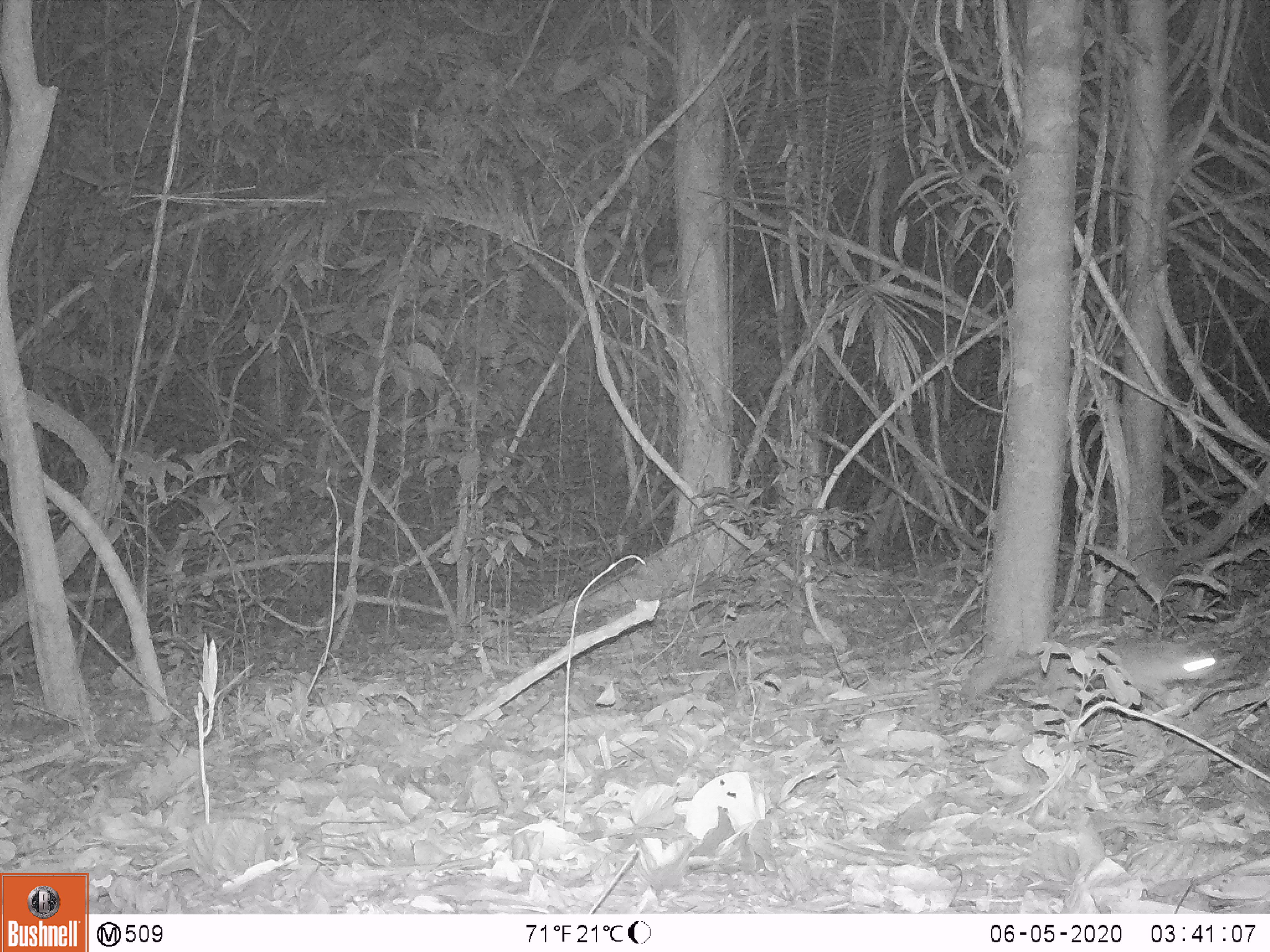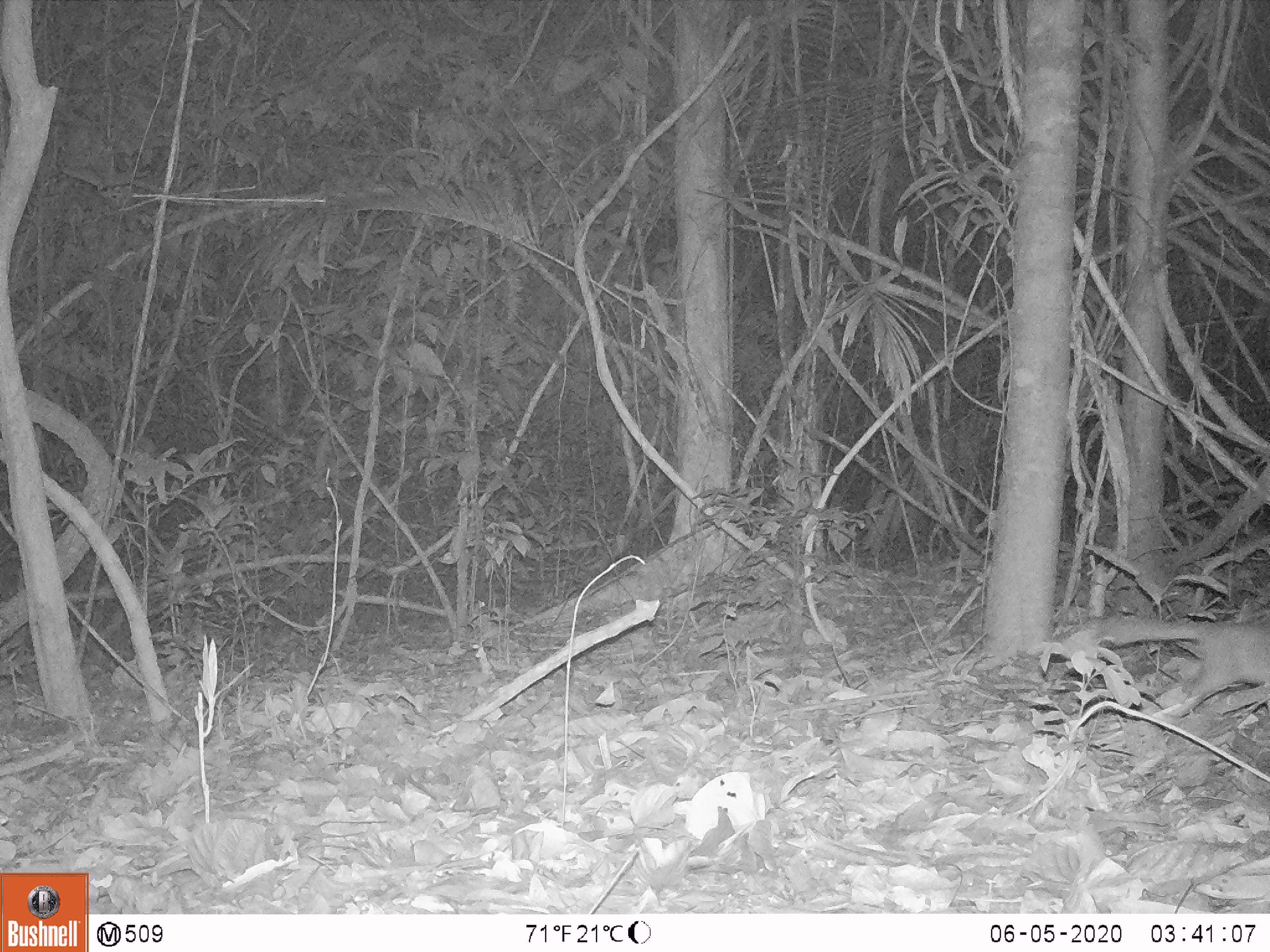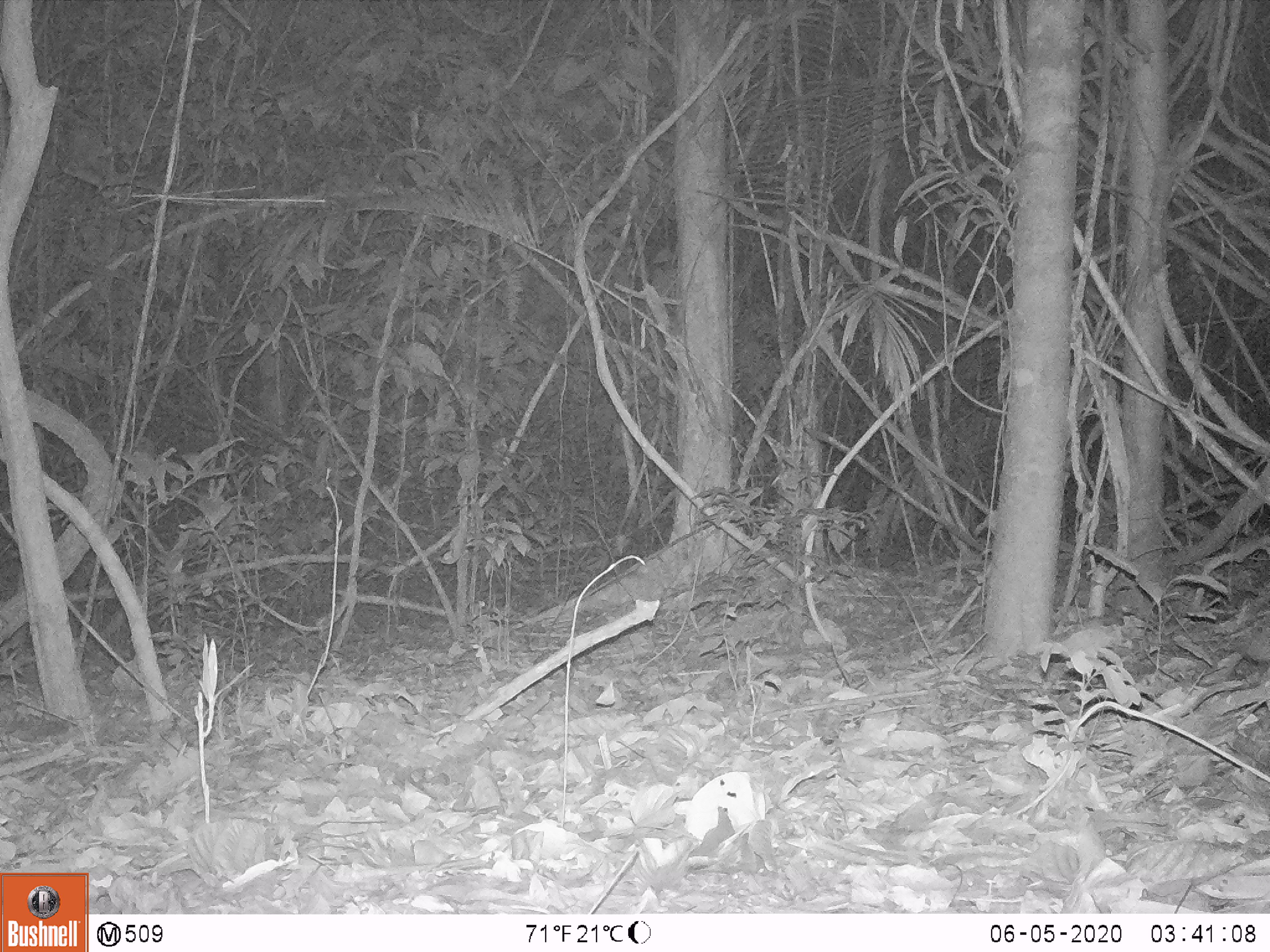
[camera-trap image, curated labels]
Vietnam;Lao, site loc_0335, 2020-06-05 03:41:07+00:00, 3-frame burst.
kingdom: Animalia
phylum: Chordata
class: Mammalia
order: Carnivora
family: Mustelidae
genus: Melogale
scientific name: Melogale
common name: ferret badger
Ferret badger (Melogale). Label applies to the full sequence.